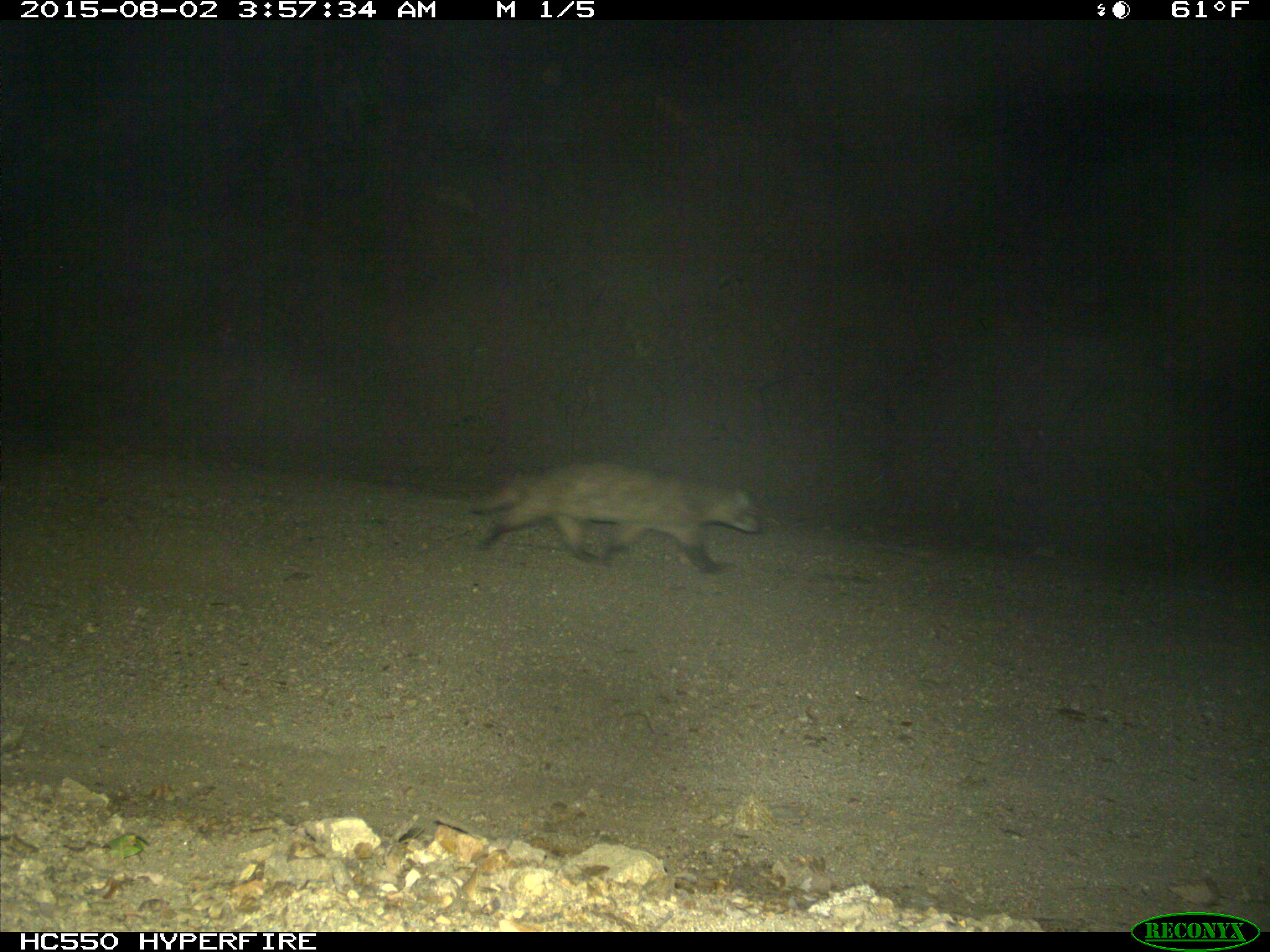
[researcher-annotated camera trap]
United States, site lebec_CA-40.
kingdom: Animalia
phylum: Chordata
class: Mammalia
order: Carnivora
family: Mustelidae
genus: Meles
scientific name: Meles meles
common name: european badger